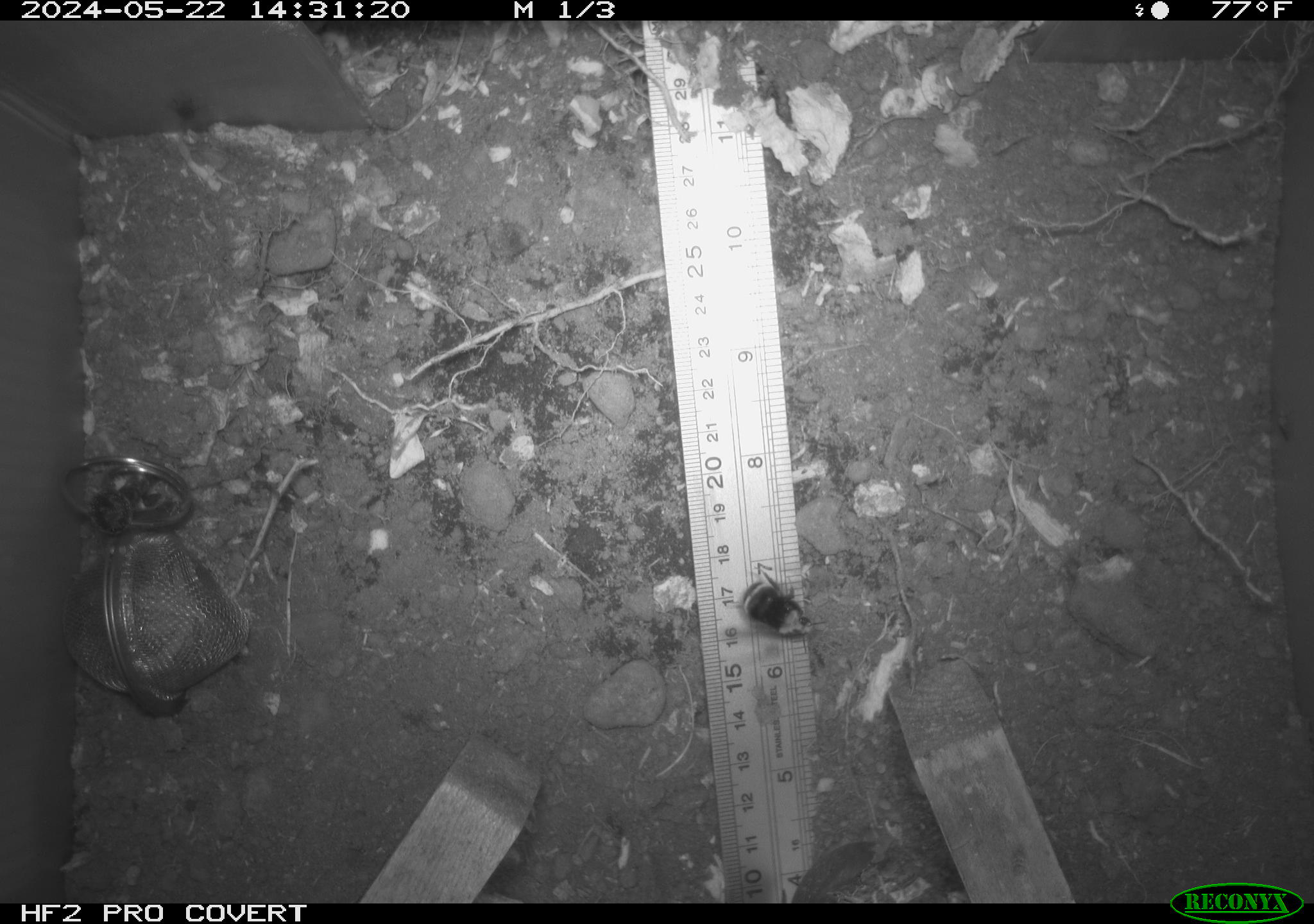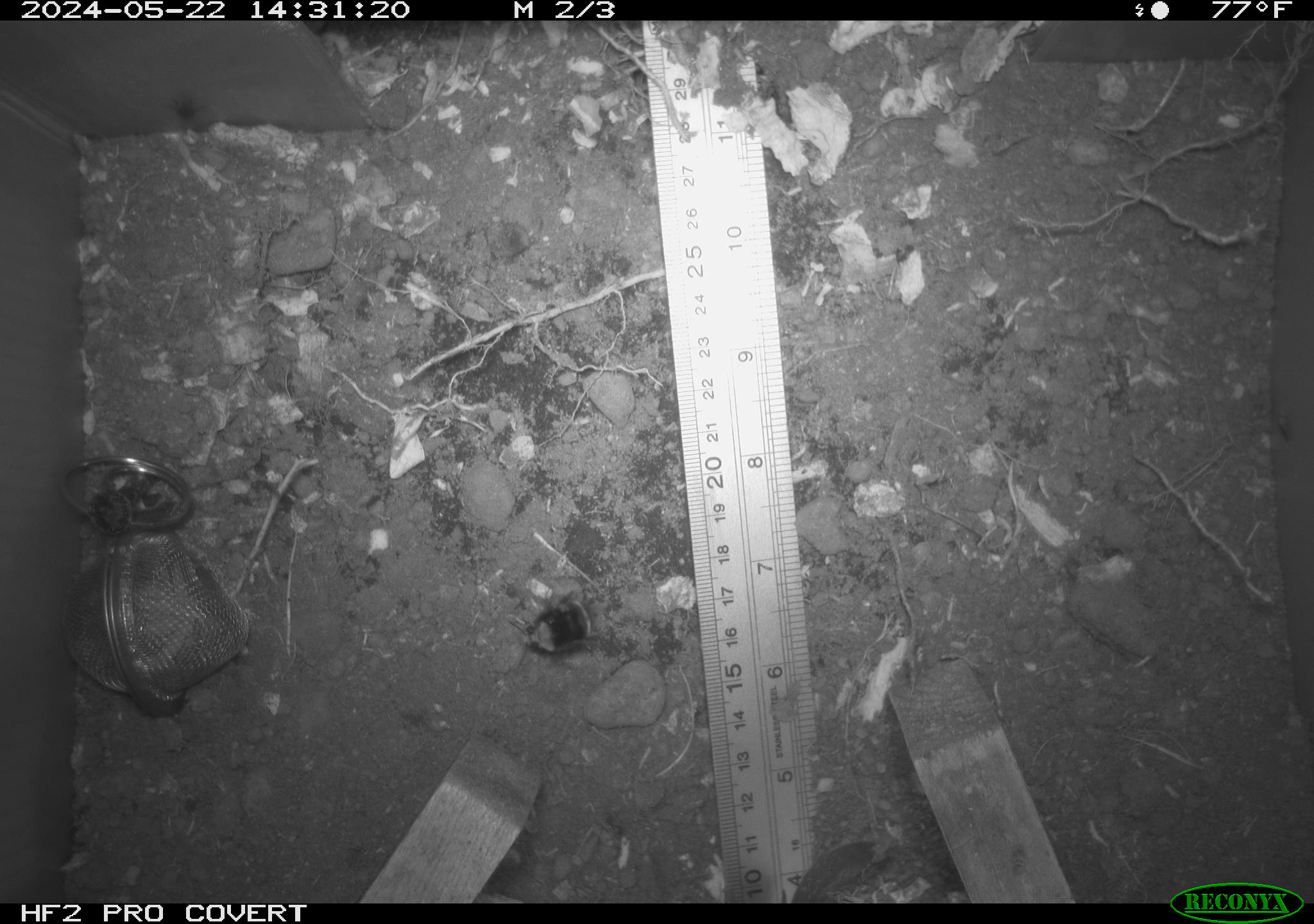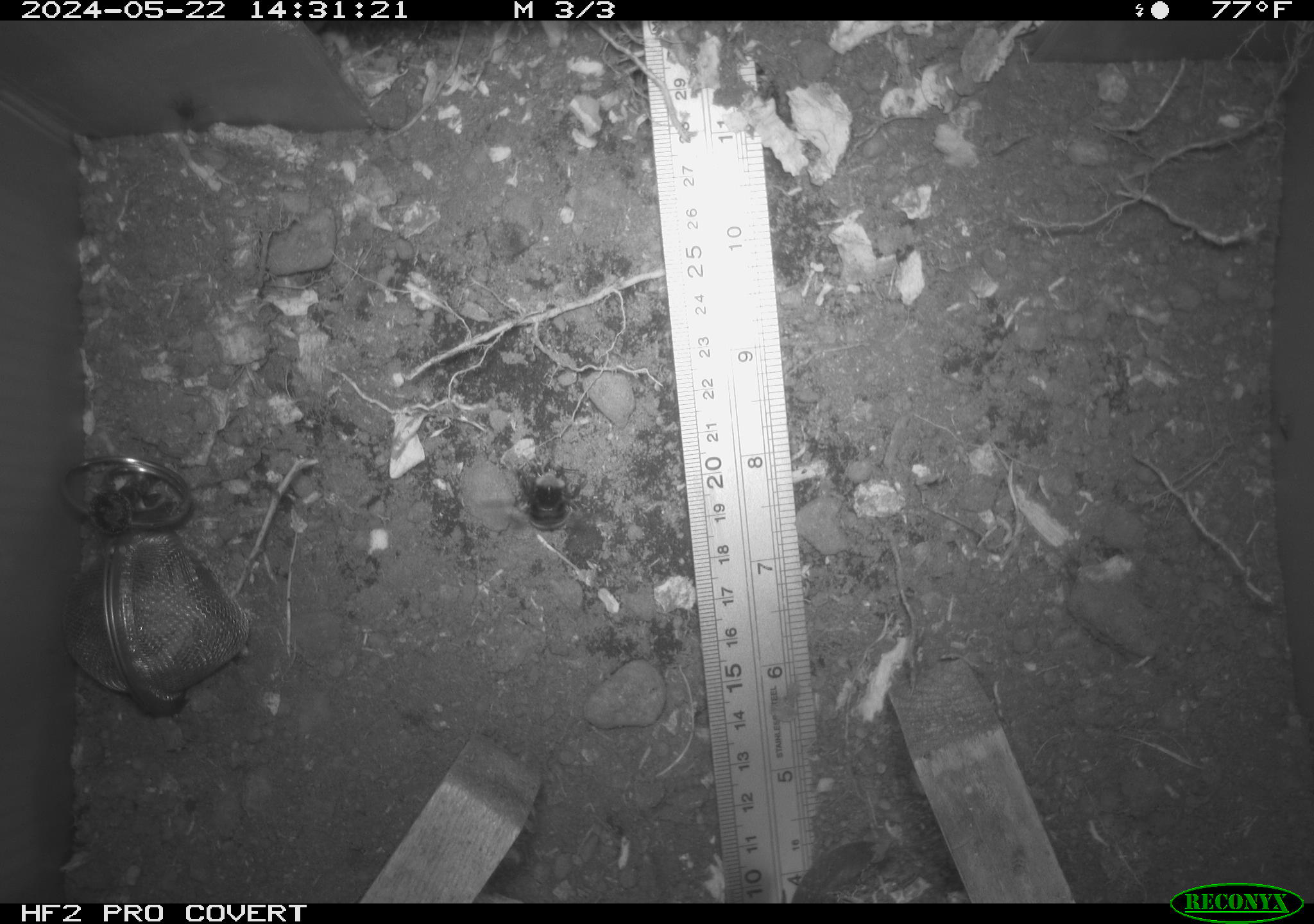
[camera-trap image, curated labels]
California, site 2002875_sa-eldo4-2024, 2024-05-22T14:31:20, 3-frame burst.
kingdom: Animalia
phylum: Arthropoda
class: Insecta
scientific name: Insecta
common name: insect